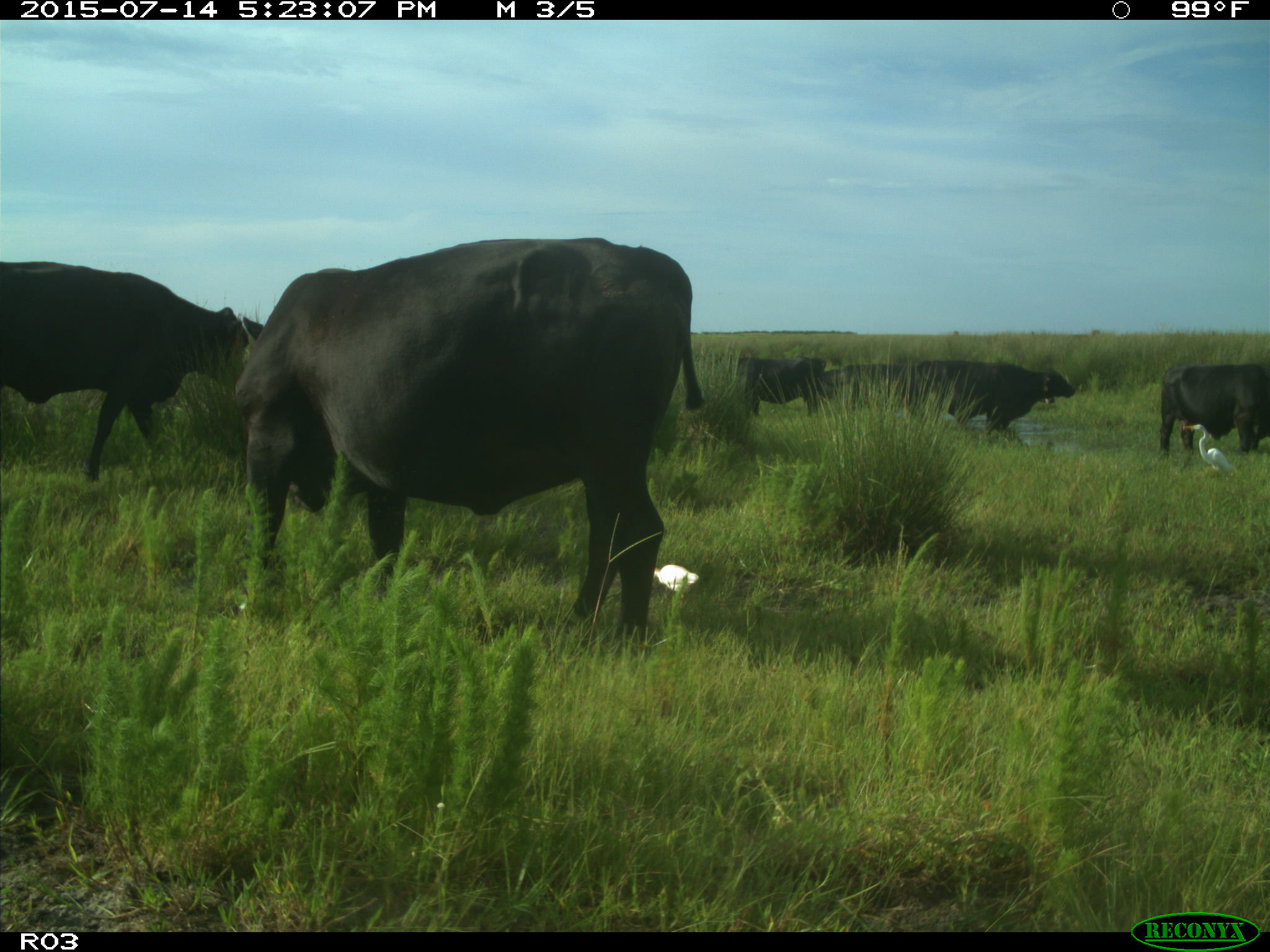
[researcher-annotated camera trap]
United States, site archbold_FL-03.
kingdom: Animalia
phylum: Chordata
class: Mammalia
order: Artiodactyla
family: Bovidae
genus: Bos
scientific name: Bos taurus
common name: domestic cow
Bos taurus (domestic cow).